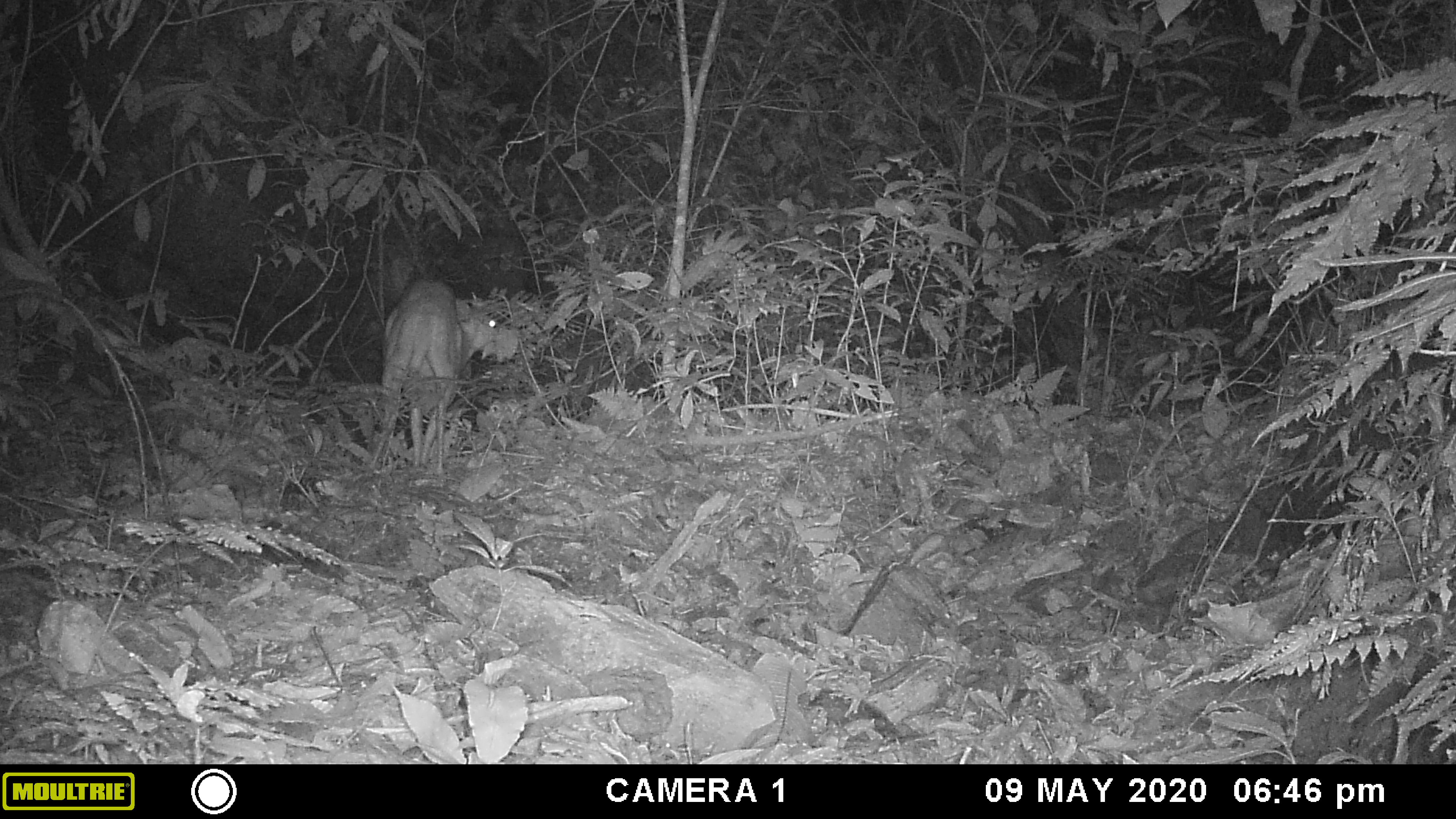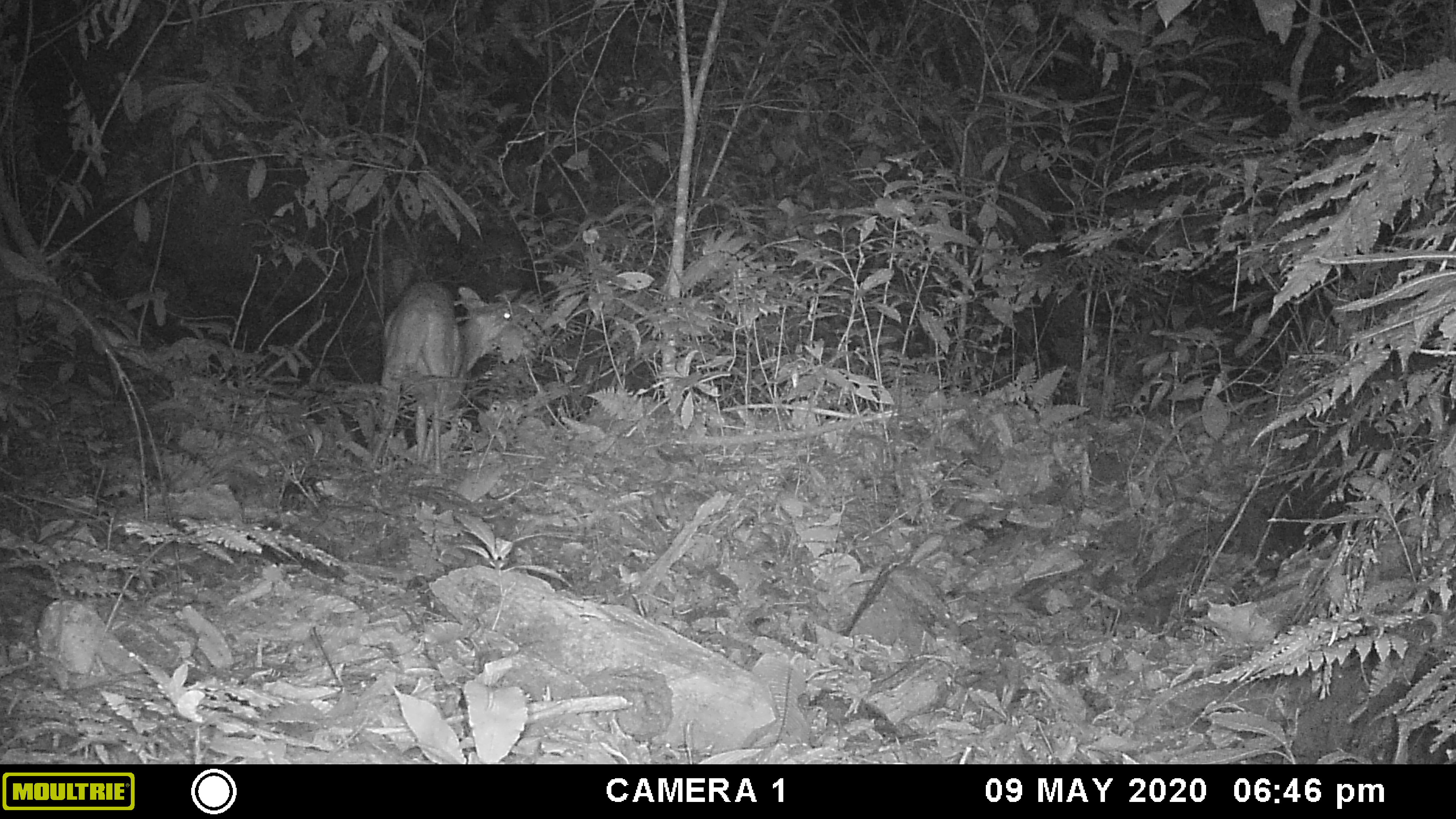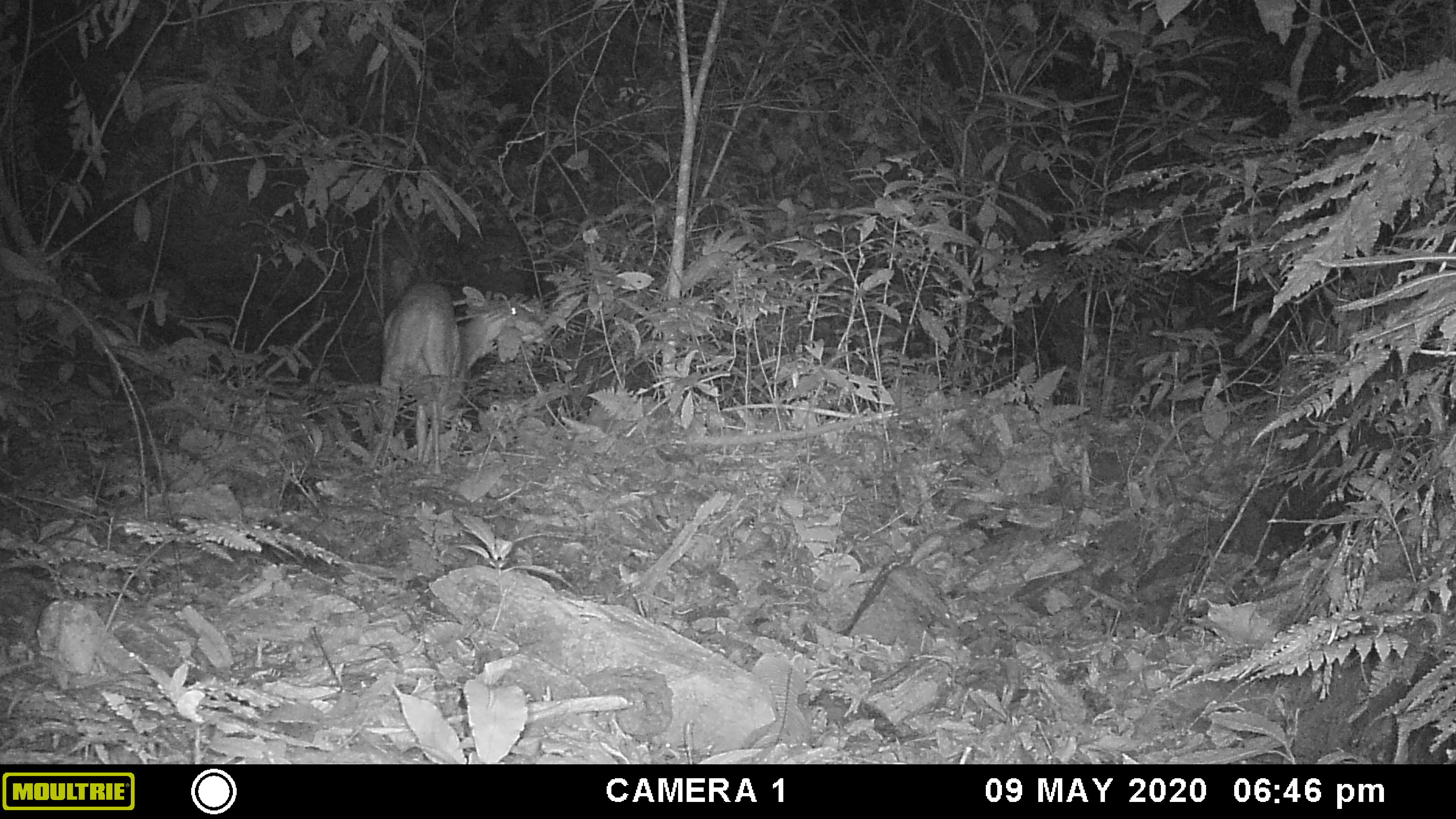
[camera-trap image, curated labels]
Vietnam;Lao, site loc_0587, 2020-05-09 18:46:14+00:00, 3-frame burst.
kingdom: Animalia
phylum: Chordata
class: Mammalia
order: Artiodactyla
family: Cervidae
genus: Muntiacus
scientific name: Muntiacus muntjak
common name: red muntjac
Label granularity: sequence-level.